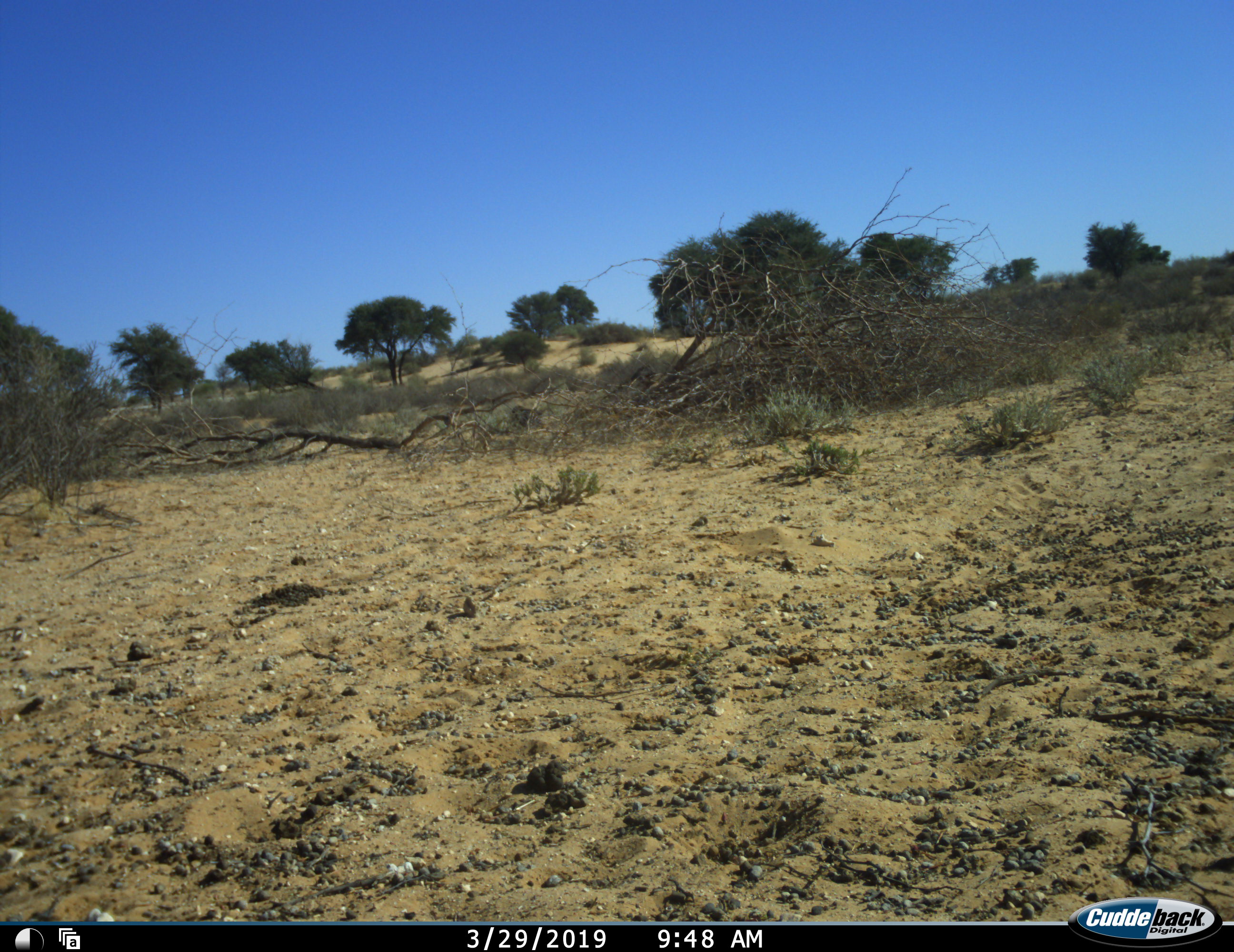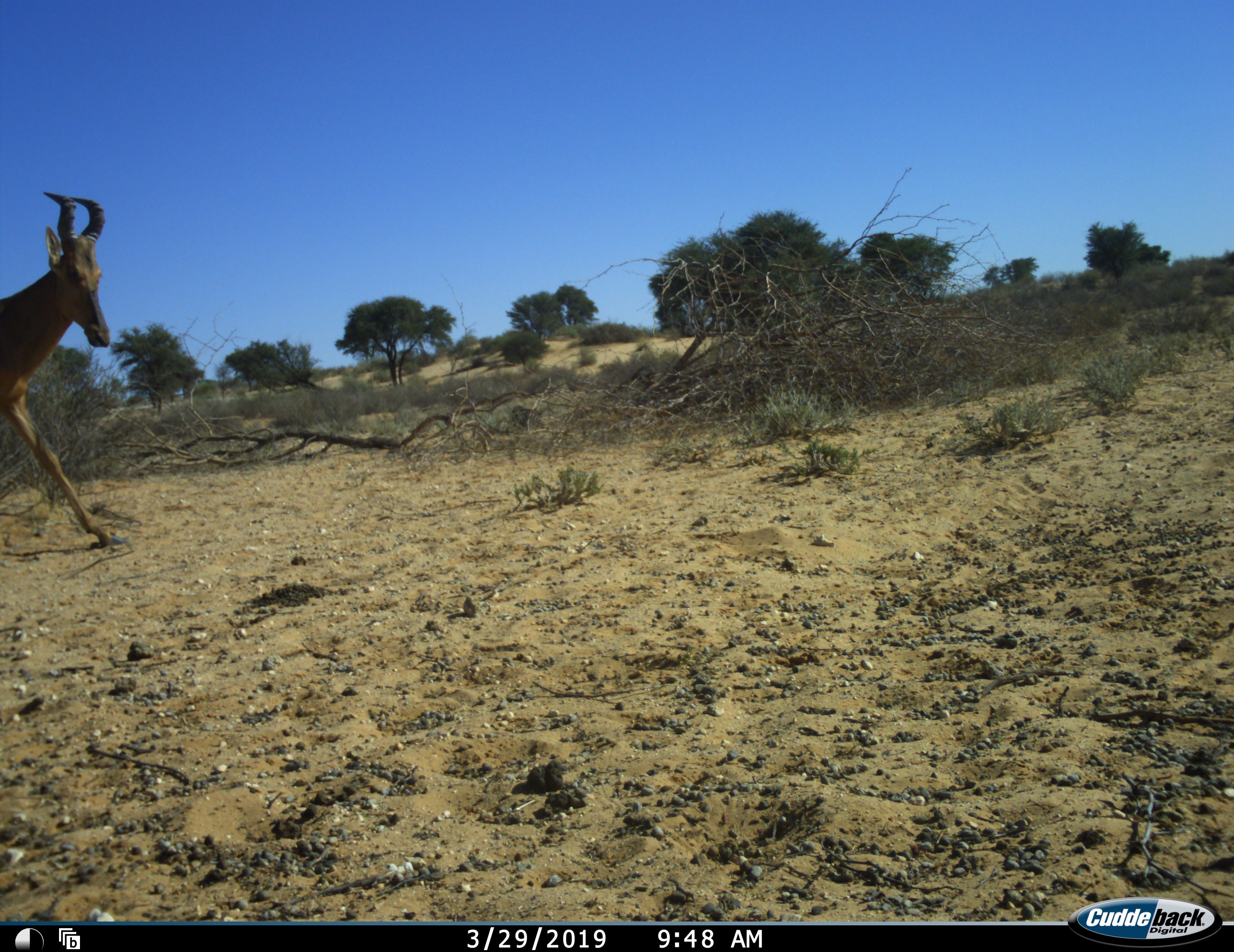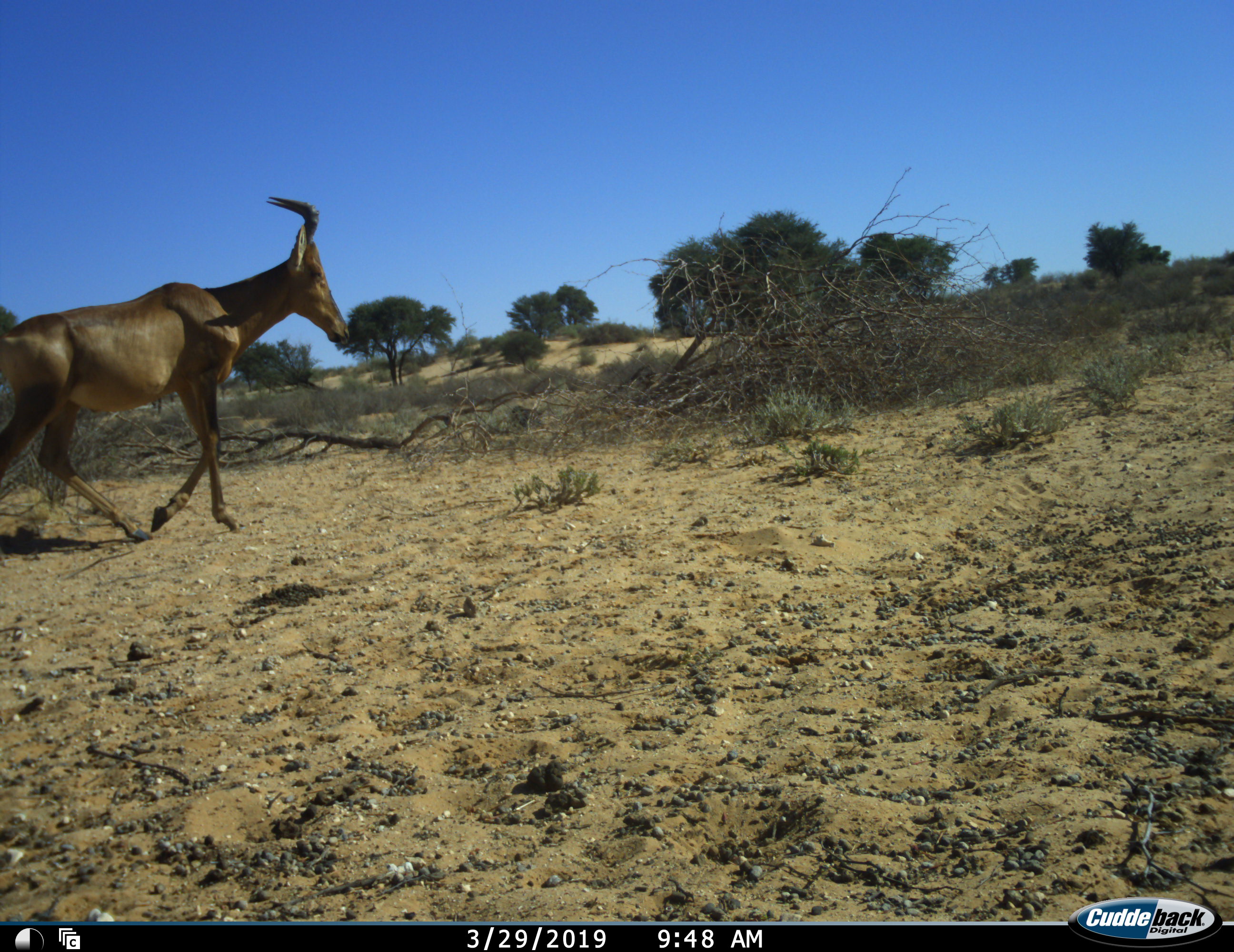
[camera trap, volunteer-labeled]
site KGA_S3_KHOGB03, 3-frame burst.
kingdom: Animalia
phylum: Chordata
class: Mammalia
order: Artiodactyla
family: Bovidae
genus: Alcelaphus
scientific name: Alcelaphus buselaphus caama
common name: red hartebeest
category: hartebeestred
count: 1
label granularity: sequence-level